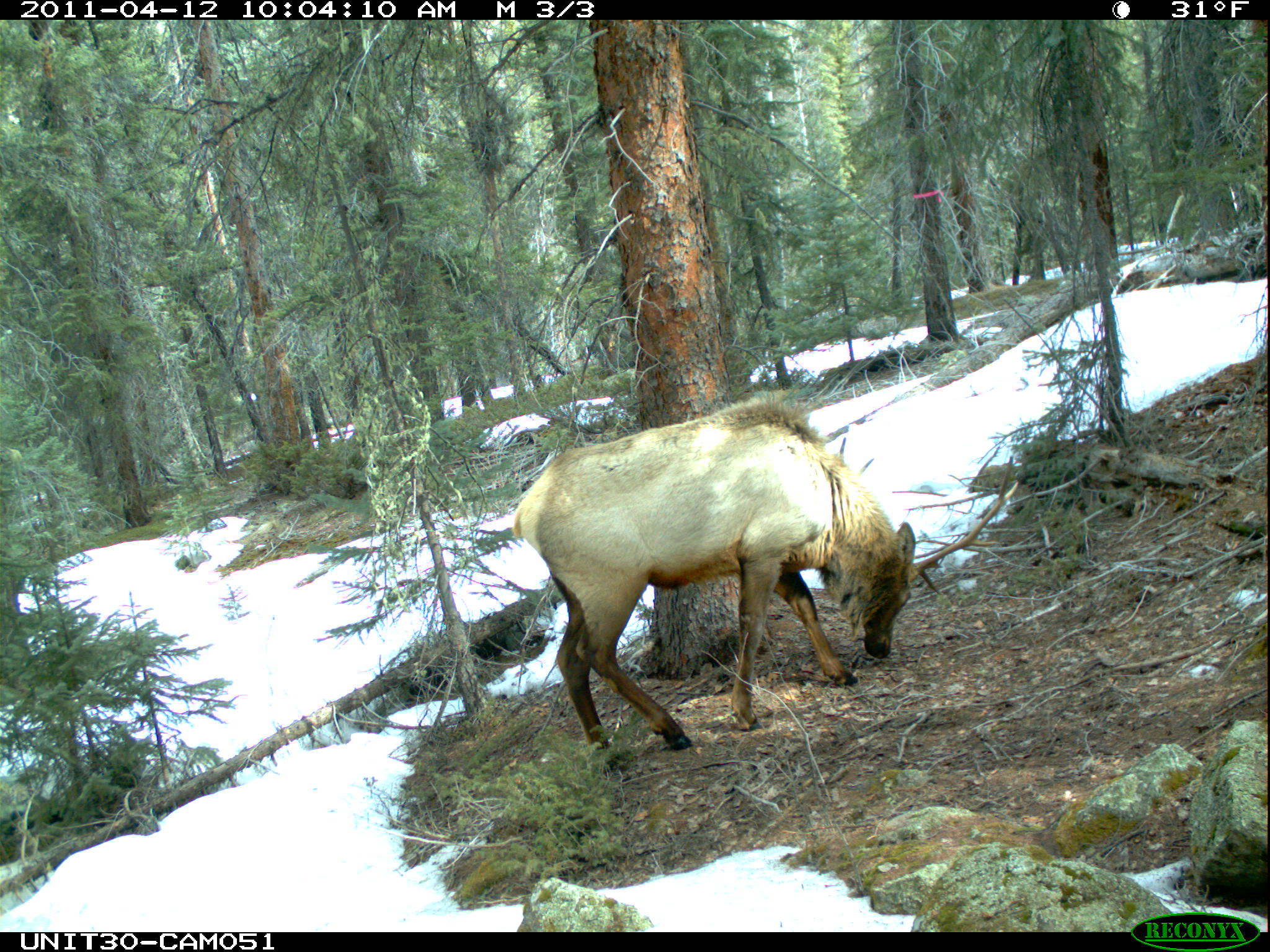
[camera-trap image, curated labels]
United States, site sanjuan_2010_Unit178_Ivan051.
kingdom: Animalia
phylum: Chordata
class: Mammalia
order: Artiodactyla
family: Cervidae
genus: Cervus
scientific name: Cervus elaphus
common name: red deer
Cervus elaphus (red deer).